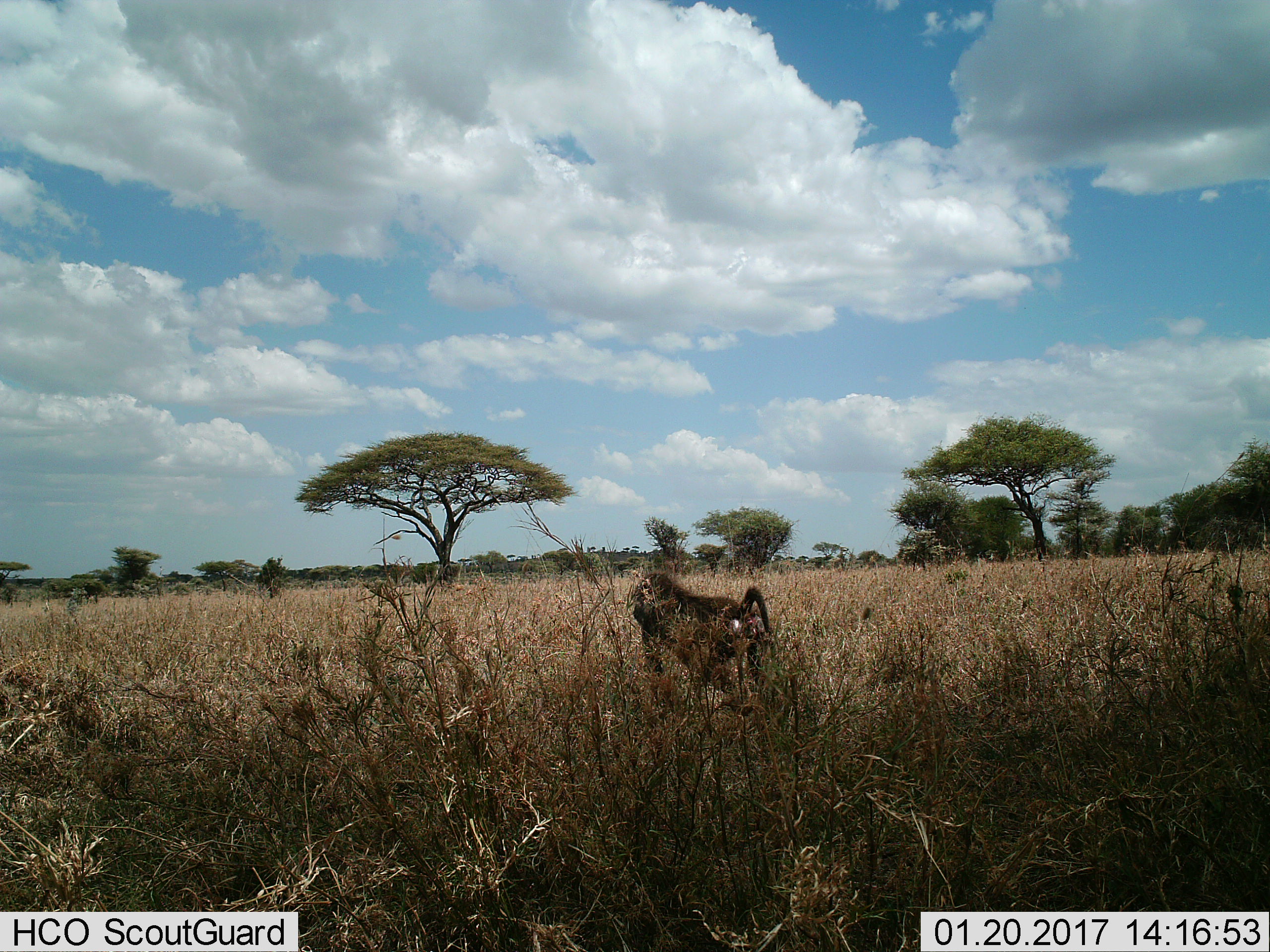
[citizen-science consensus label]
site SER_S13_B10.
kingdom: Animalia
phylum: Chordata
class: Mammalia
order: Primates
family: Cercopithecidae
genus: Papio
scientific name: Papio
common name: baboon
Baboon (Papio), count 1. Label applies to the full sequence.